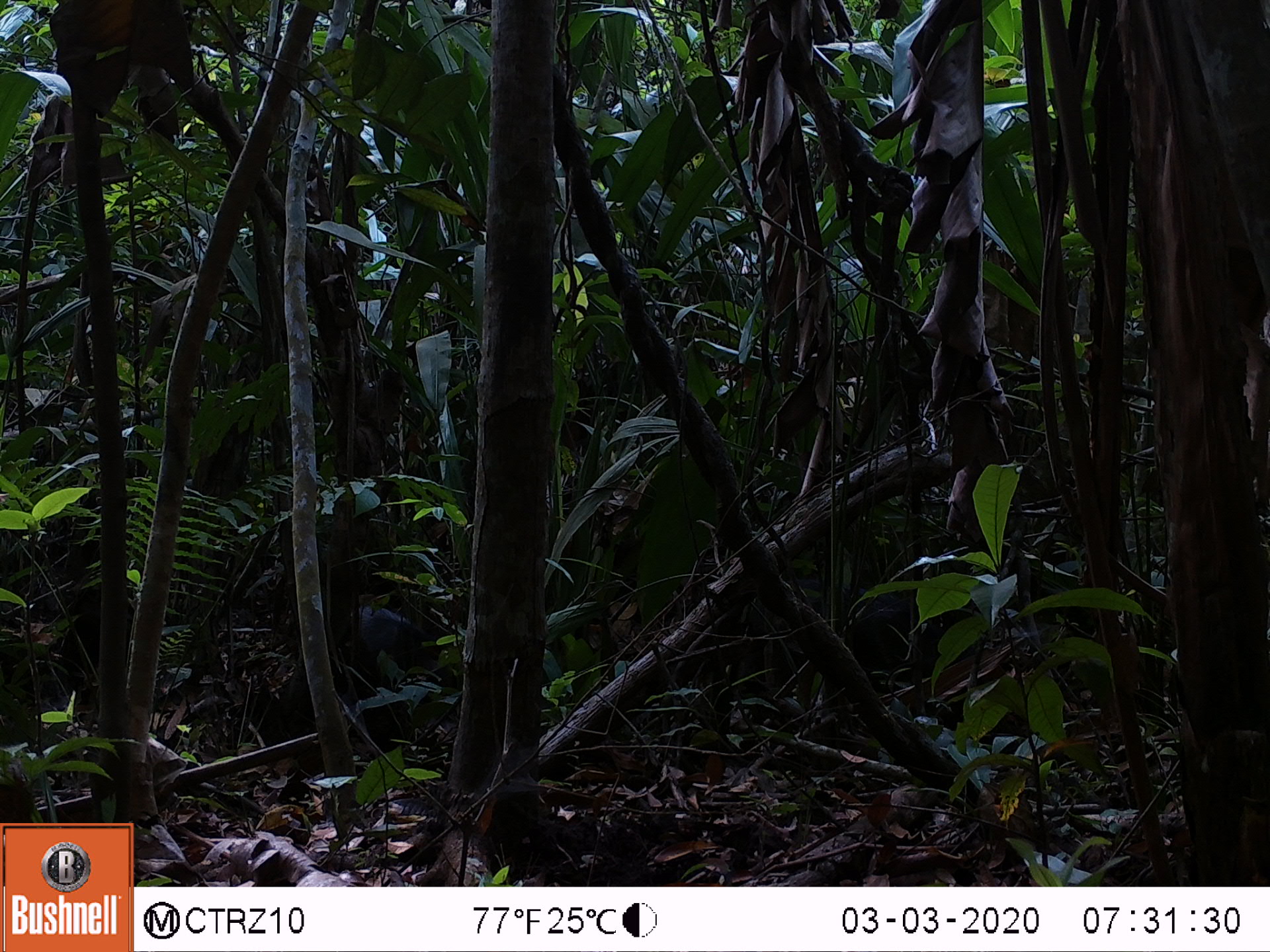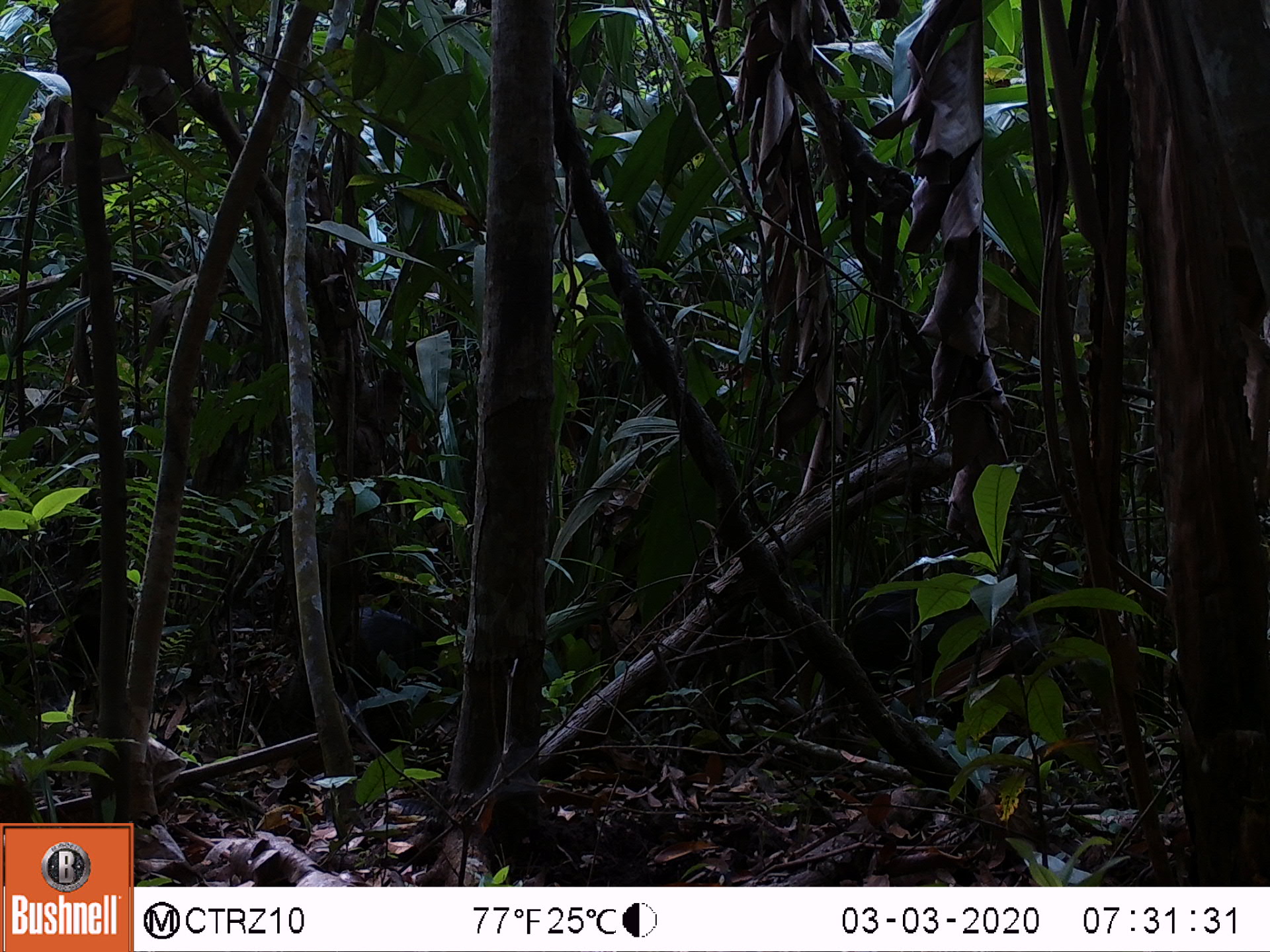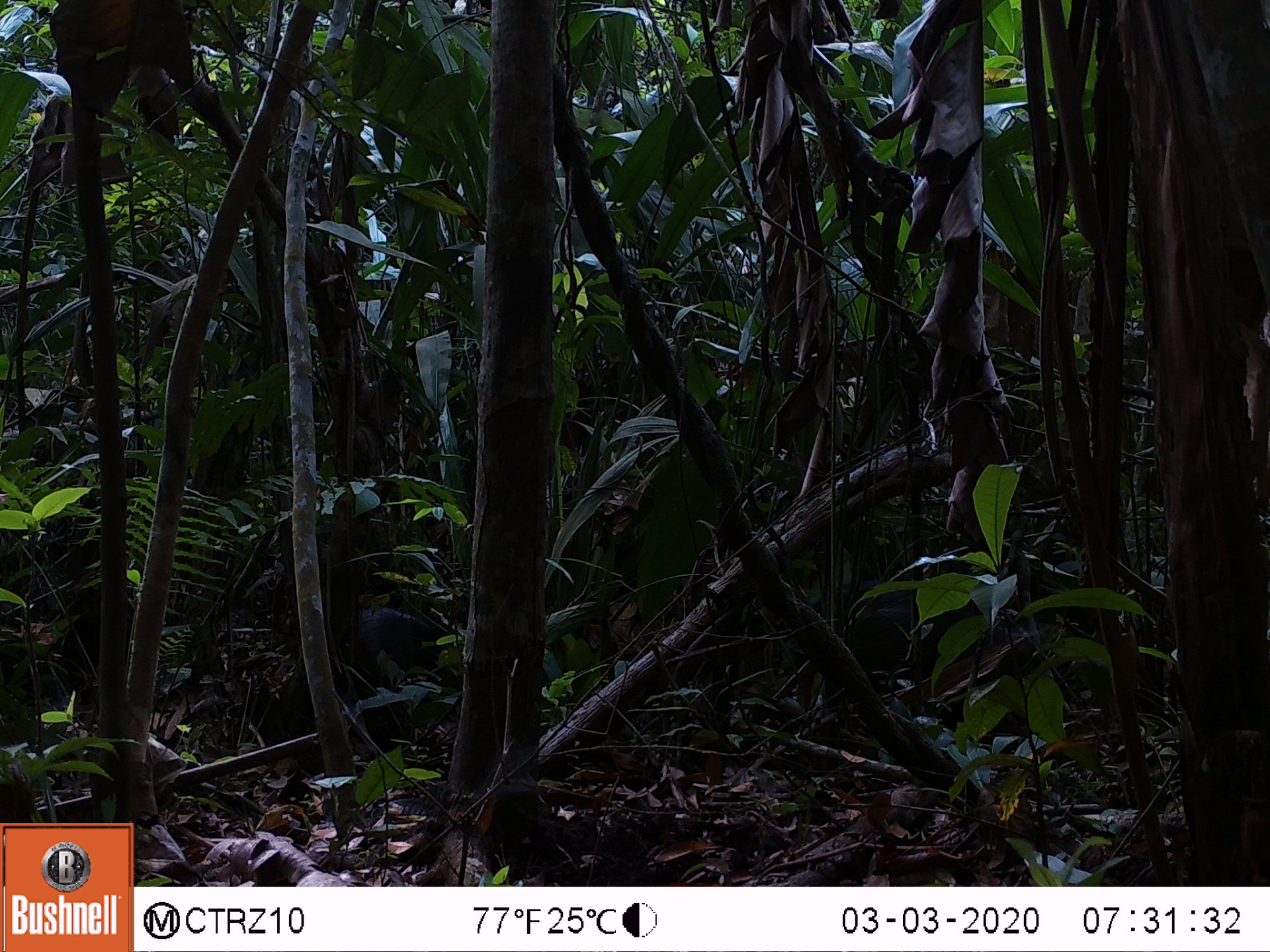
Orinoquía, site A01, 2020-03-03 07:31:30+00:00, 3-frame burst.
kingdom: Animalia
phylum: Chordata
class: Mammalia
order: Artiodactyla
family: Tayassuidae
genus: Pecari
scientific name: Pecari tajacu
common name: collared peccary